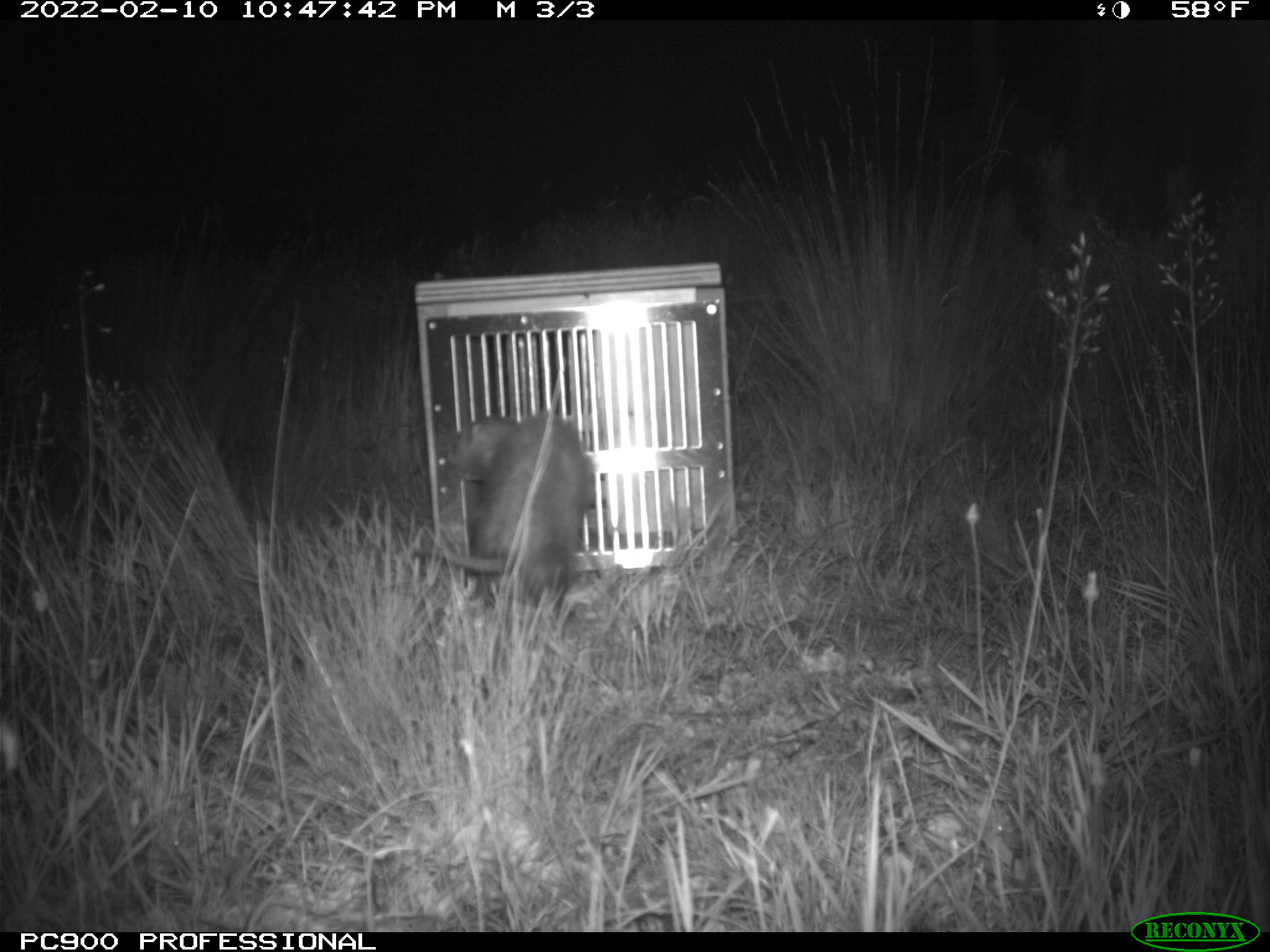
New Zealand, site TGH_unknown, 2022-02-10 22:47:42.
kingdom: Animalia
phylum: Chordata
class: Mammalia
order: Carnivora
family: Mustelidae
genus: Mustela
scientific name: Mustela furo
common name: ferret